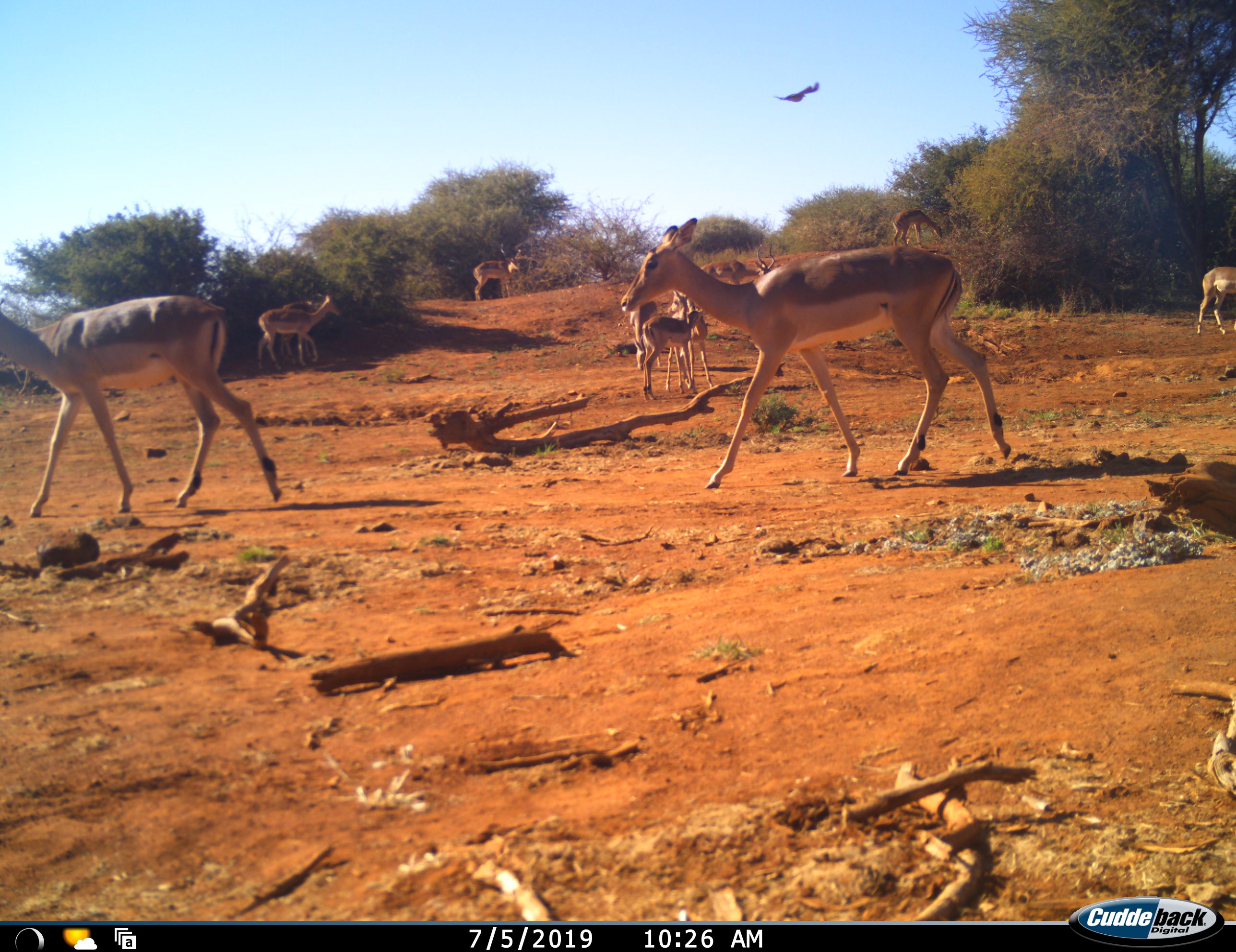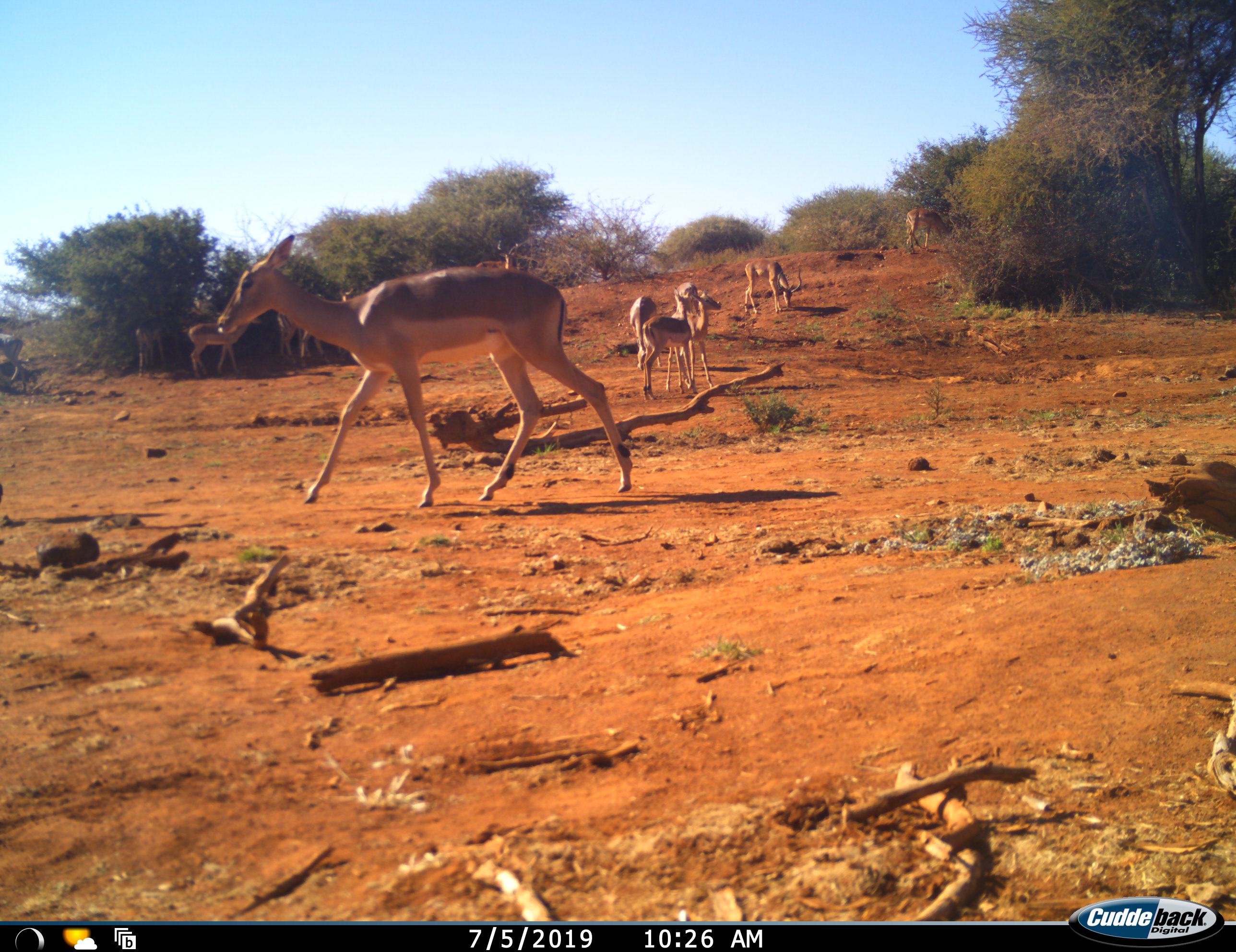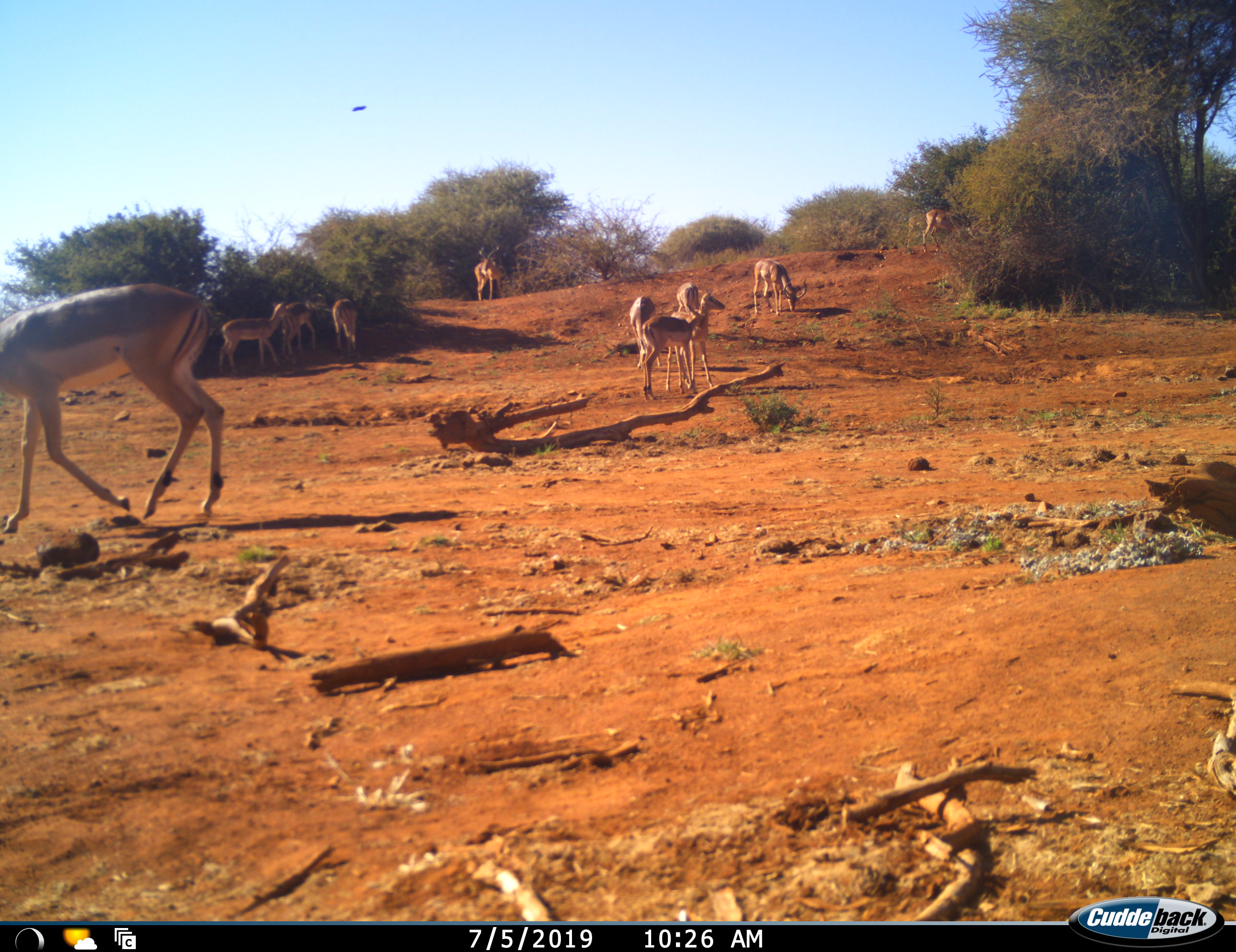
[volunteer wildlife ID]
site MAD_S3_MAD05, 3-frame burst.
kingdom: Animalia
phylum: Chordata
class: Mammalia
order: Artiodactyla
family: Bovidae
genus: Aepyceros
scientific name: Aepyceros melampus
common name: impala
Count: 11-50.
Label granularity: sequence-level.